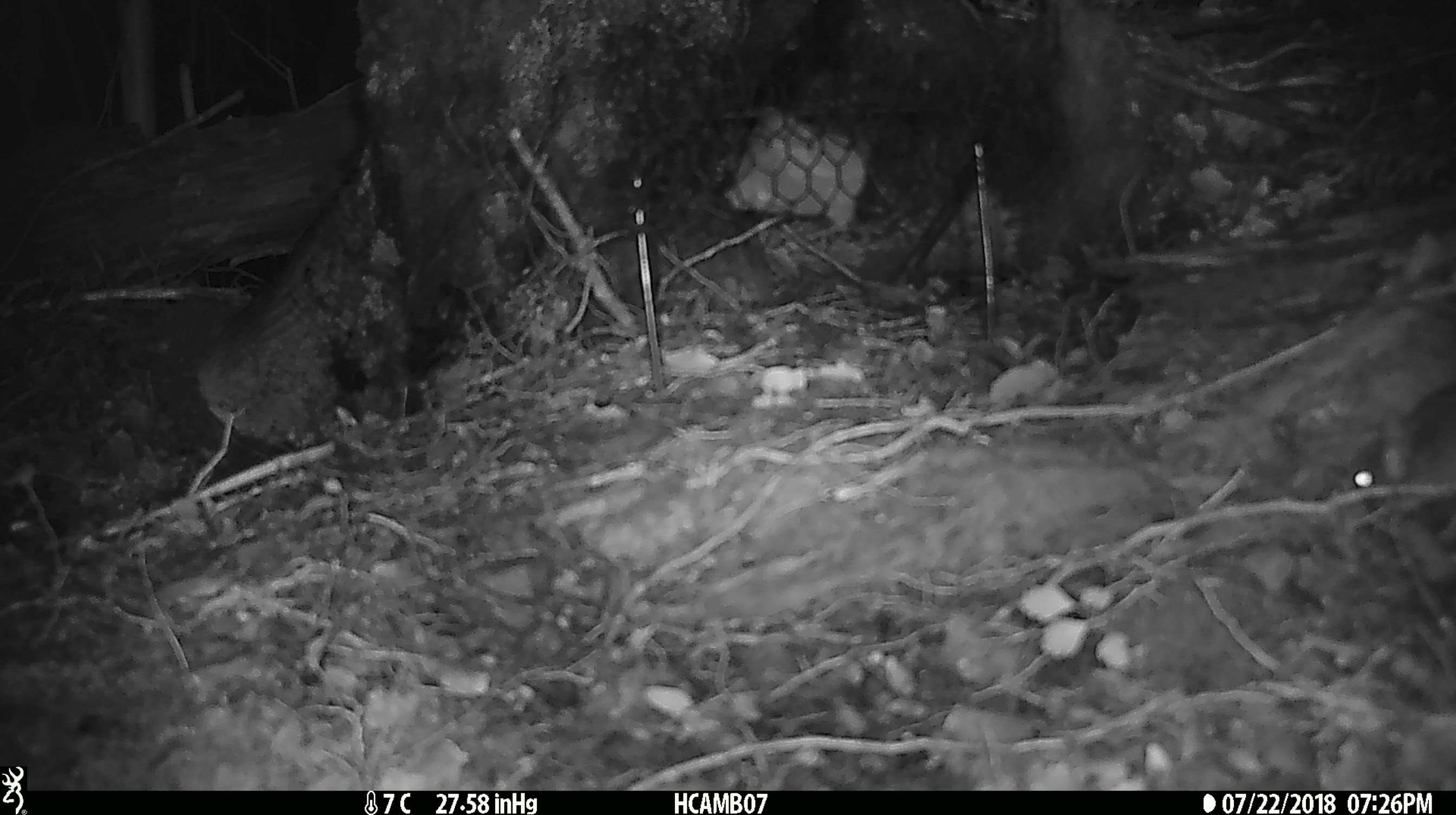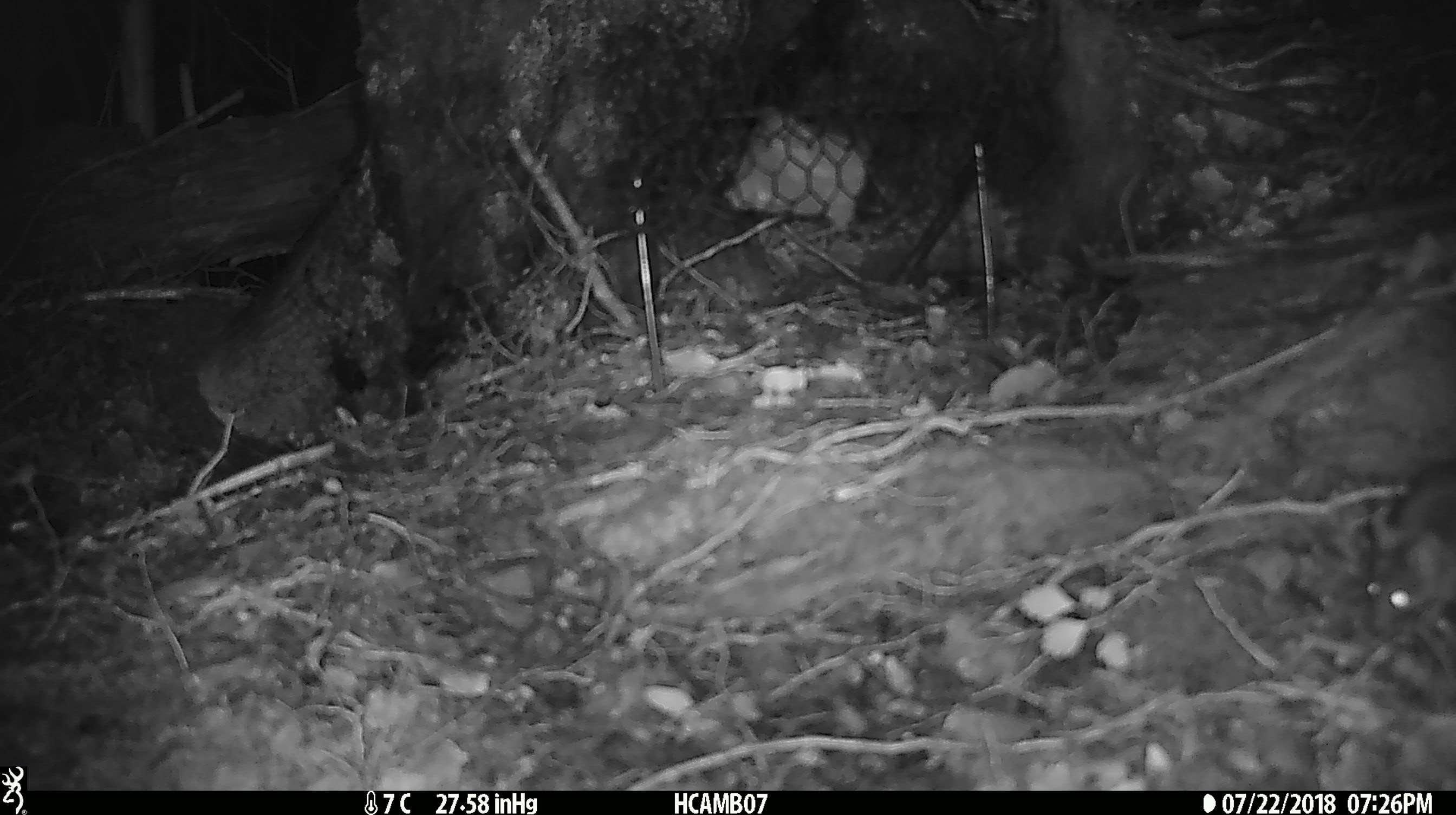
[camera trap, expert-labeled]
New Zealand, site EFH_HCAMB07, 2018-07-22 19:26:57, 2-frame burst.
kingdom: Animalia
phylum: Chordata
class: Mammalia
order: Rodentia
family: Muridae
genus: Mus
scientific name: Mus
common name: mouse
Mouse (Mus).